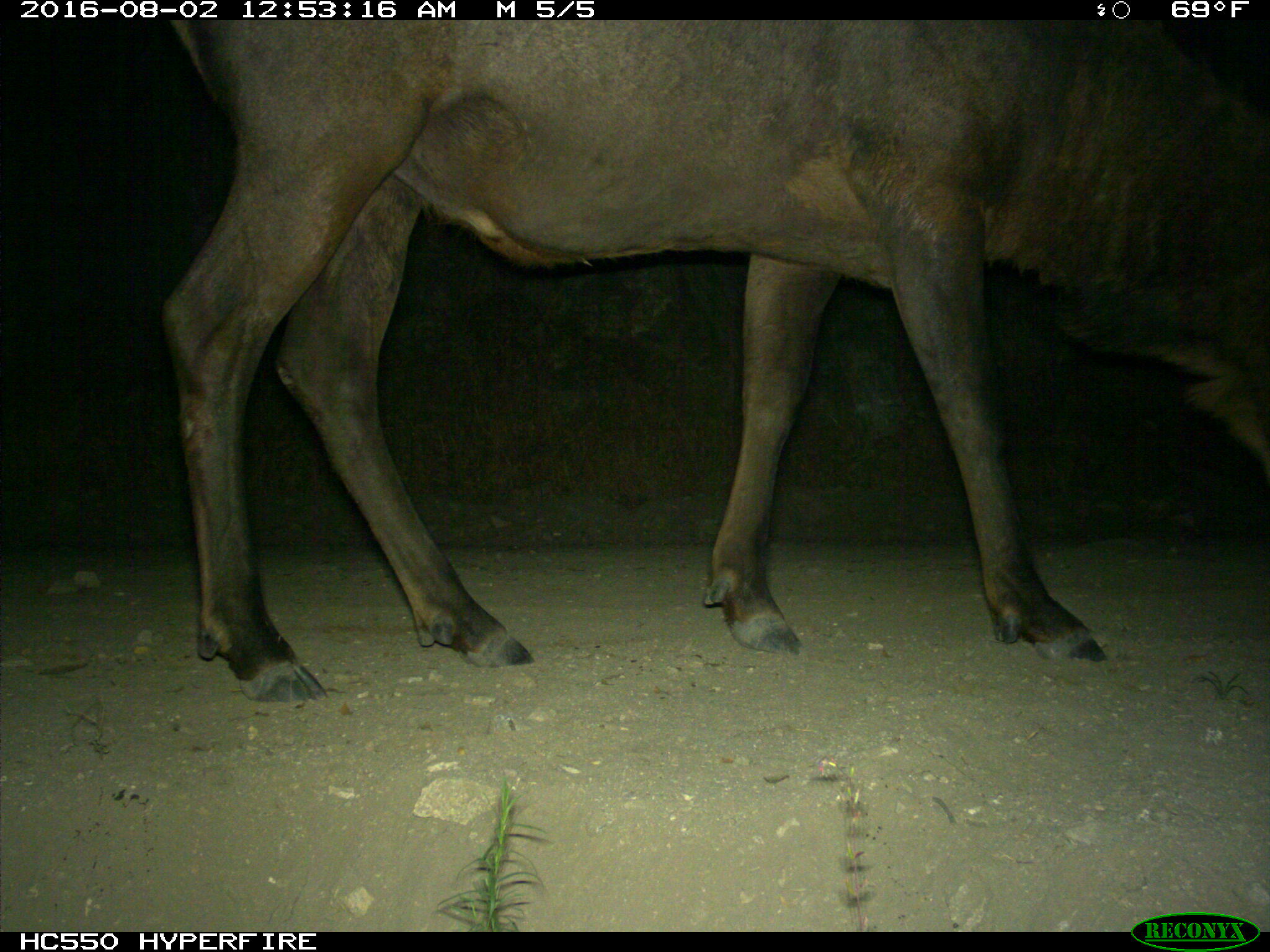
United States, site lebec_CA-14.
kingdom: Animalia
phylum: Chordata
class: Mammalia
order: Artiodactyla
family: Cervidae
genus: Cervus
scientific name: Cervus canadensis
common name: elk